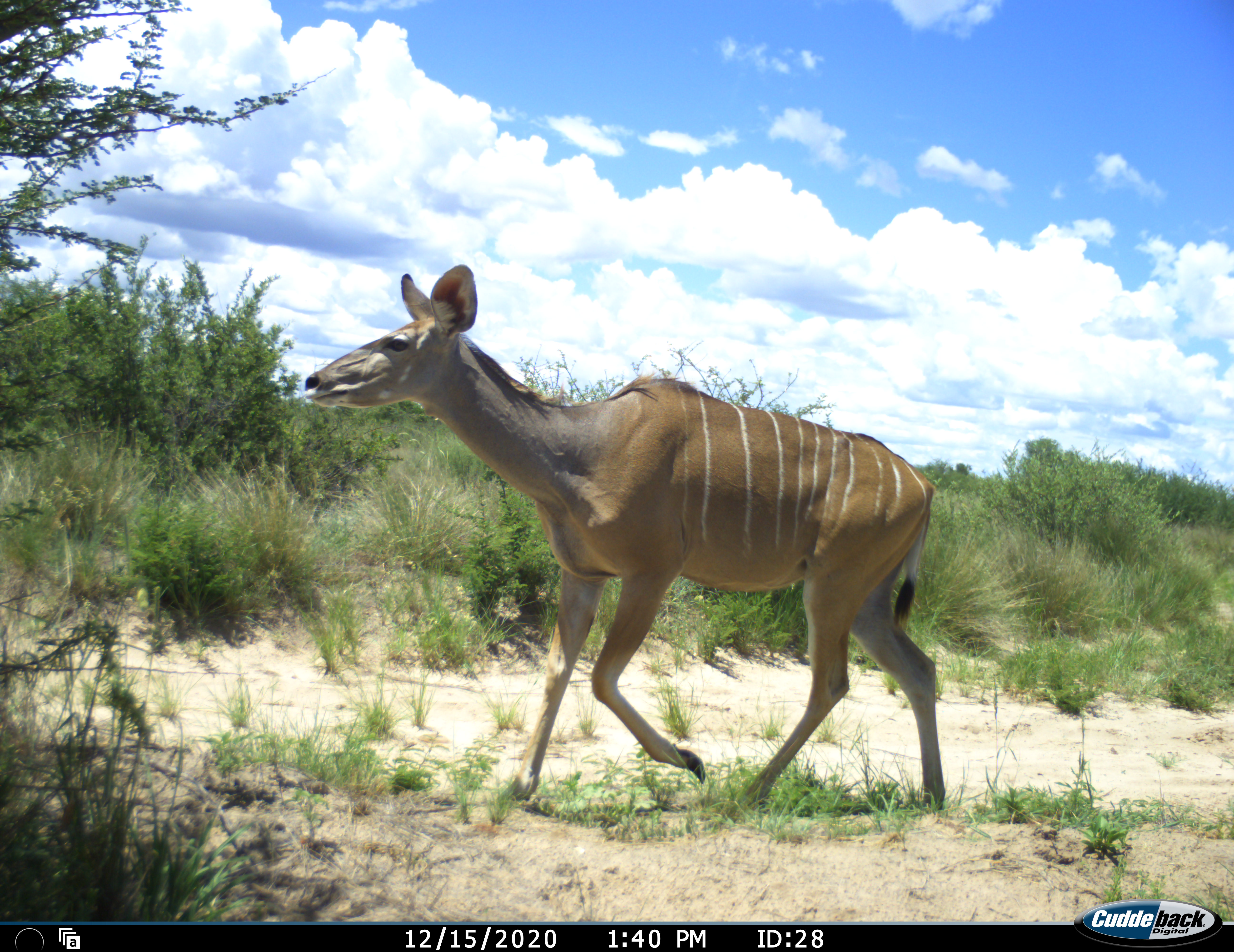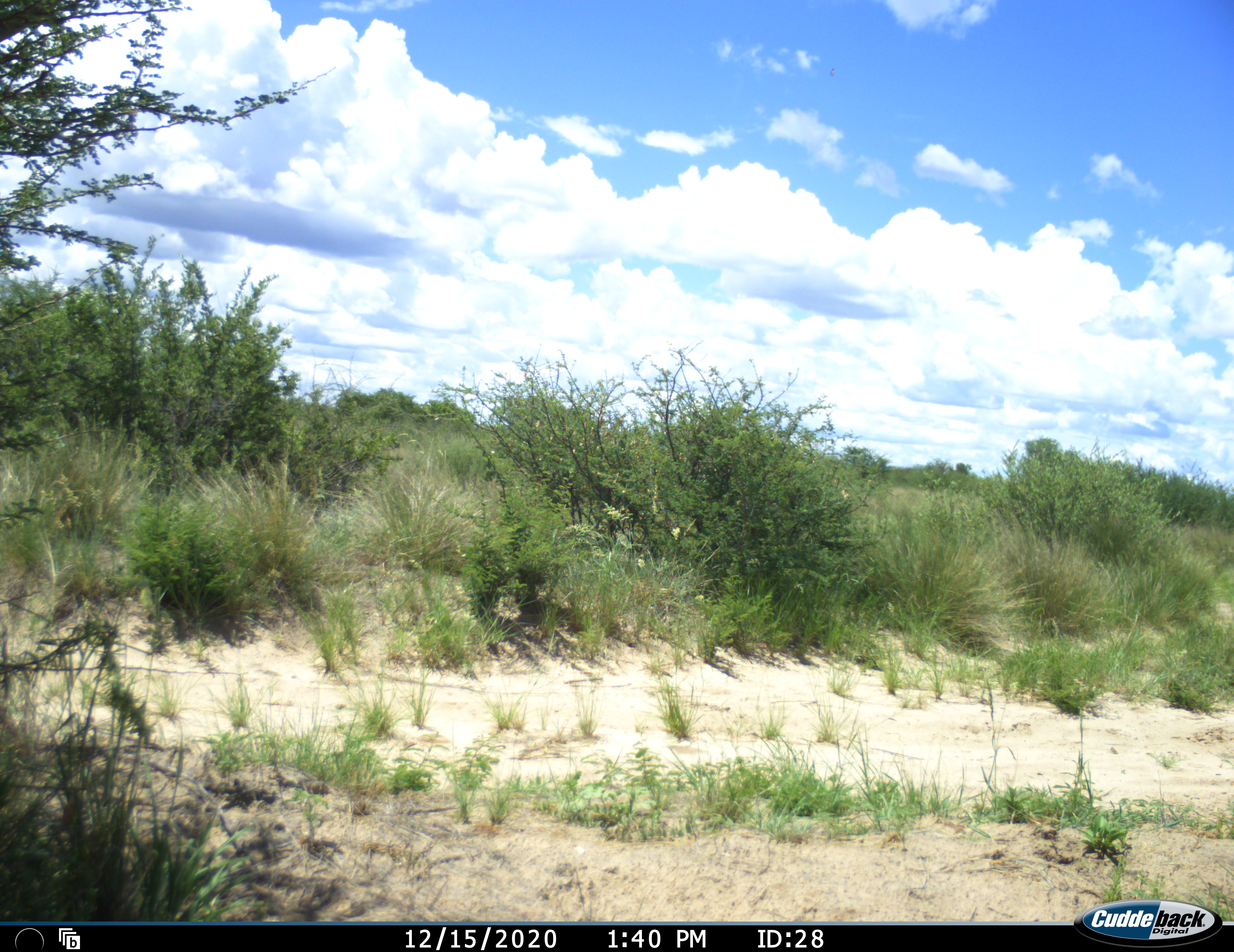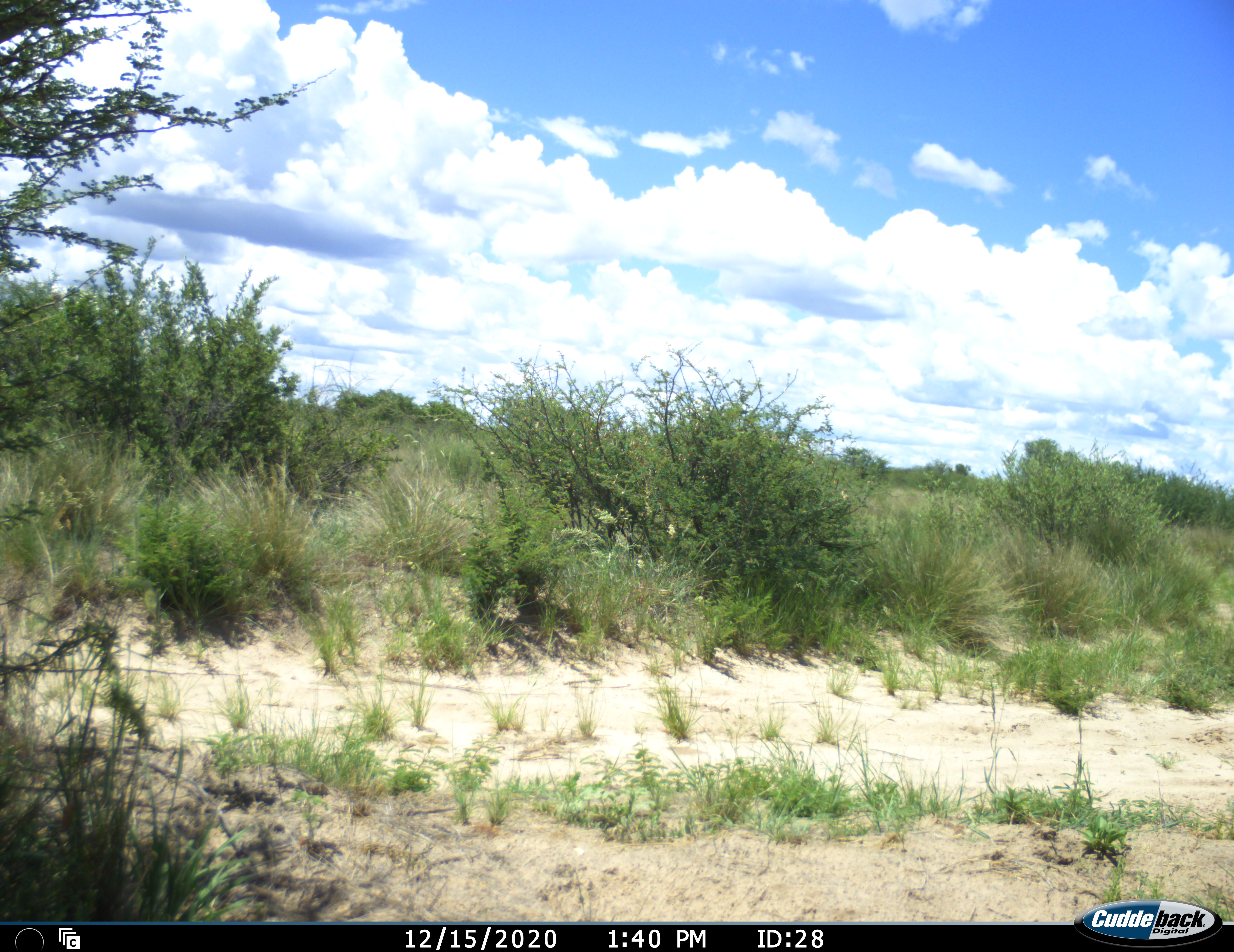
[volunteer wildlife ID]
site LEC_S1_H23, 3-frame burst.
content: unidentified animal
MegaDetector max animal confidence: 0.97